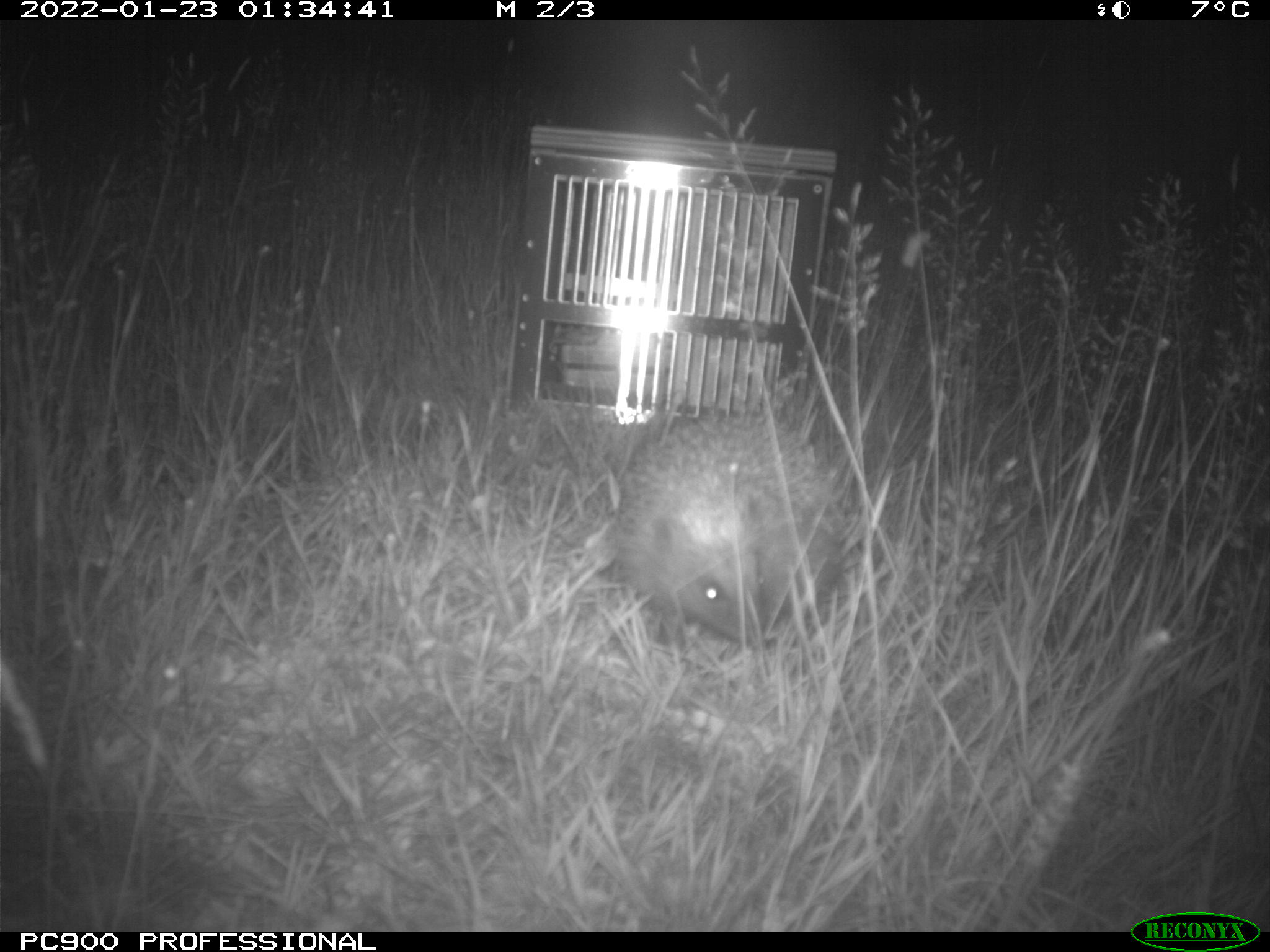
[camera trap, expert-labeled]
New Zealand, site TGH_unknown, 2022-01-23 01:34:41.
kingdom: Animalia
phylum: Chordata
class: Mammalia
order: Eulipotyphla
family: Erinaceidae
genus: Erinaceus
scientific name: Erinaceus europaeus europaeus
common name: european hedgehog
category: hedgehog